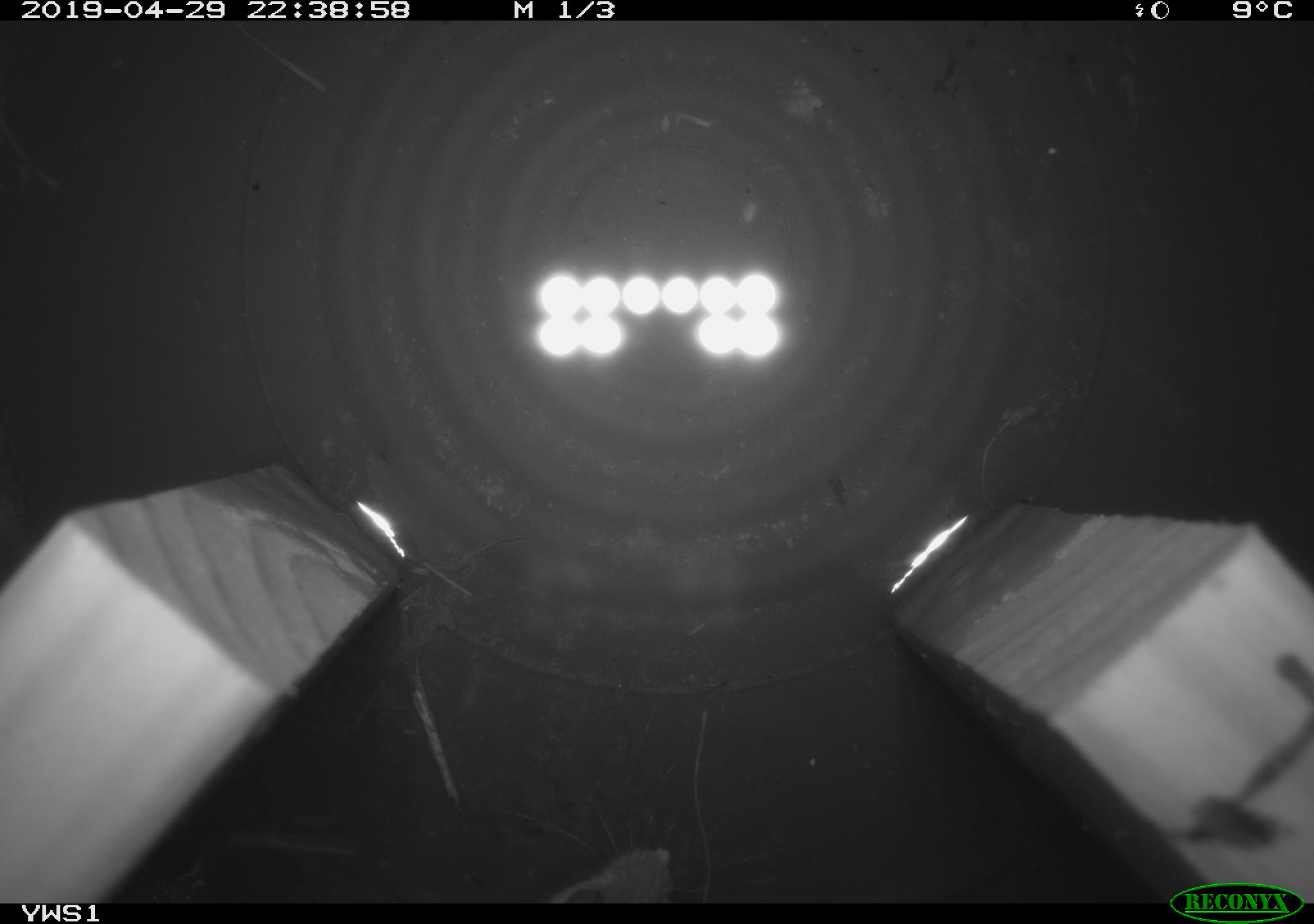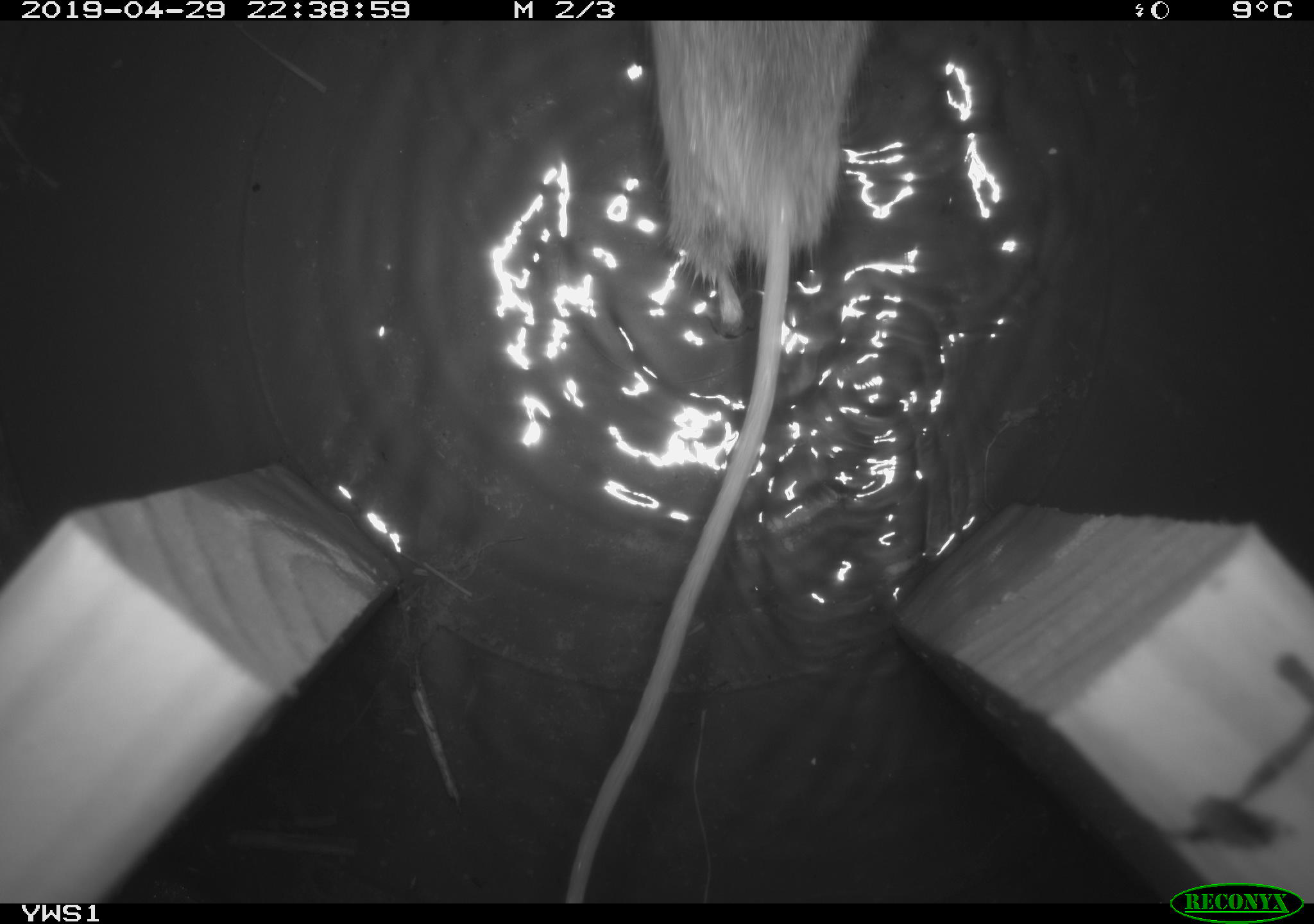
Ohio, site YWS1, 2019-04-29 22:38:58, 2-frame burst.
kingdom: Animalia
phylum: Chordata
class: Mammalia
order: Rodentia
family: Zapodidae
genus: Napaeozapus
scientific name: Napaeozapus insignis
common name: woodland jumping mouse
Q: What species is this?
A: Woodland jumping mouse (Napaeozapus insignis).